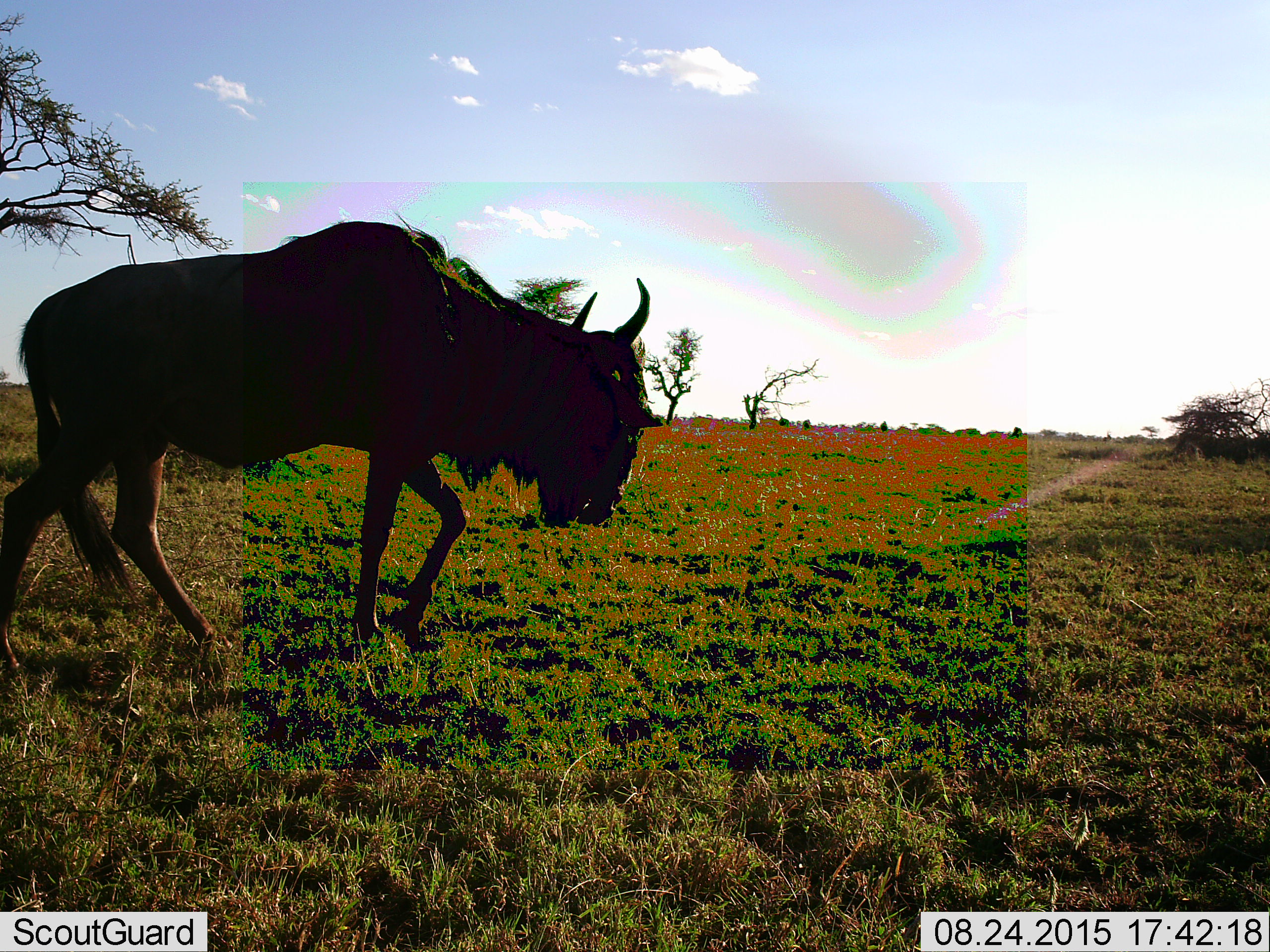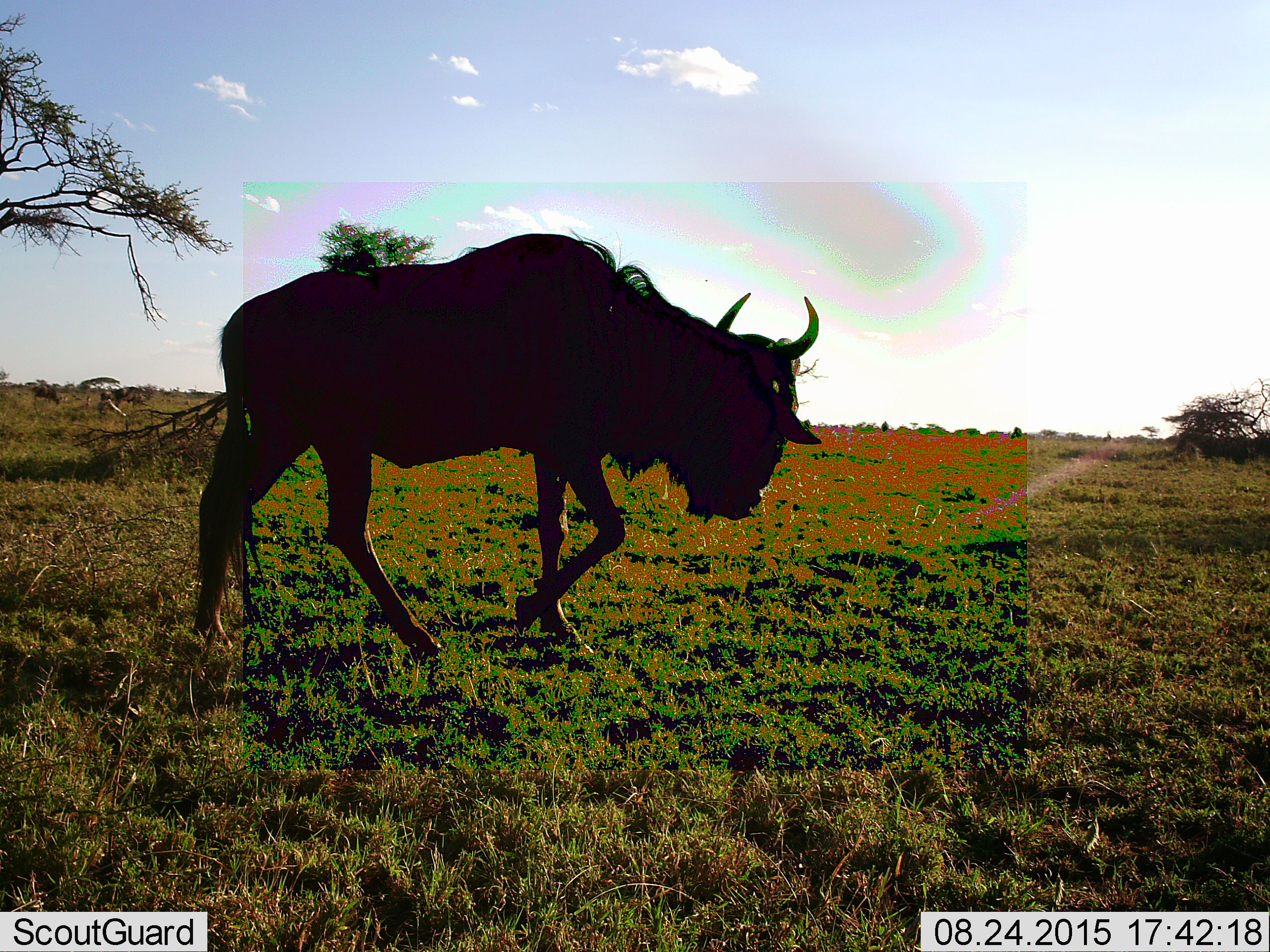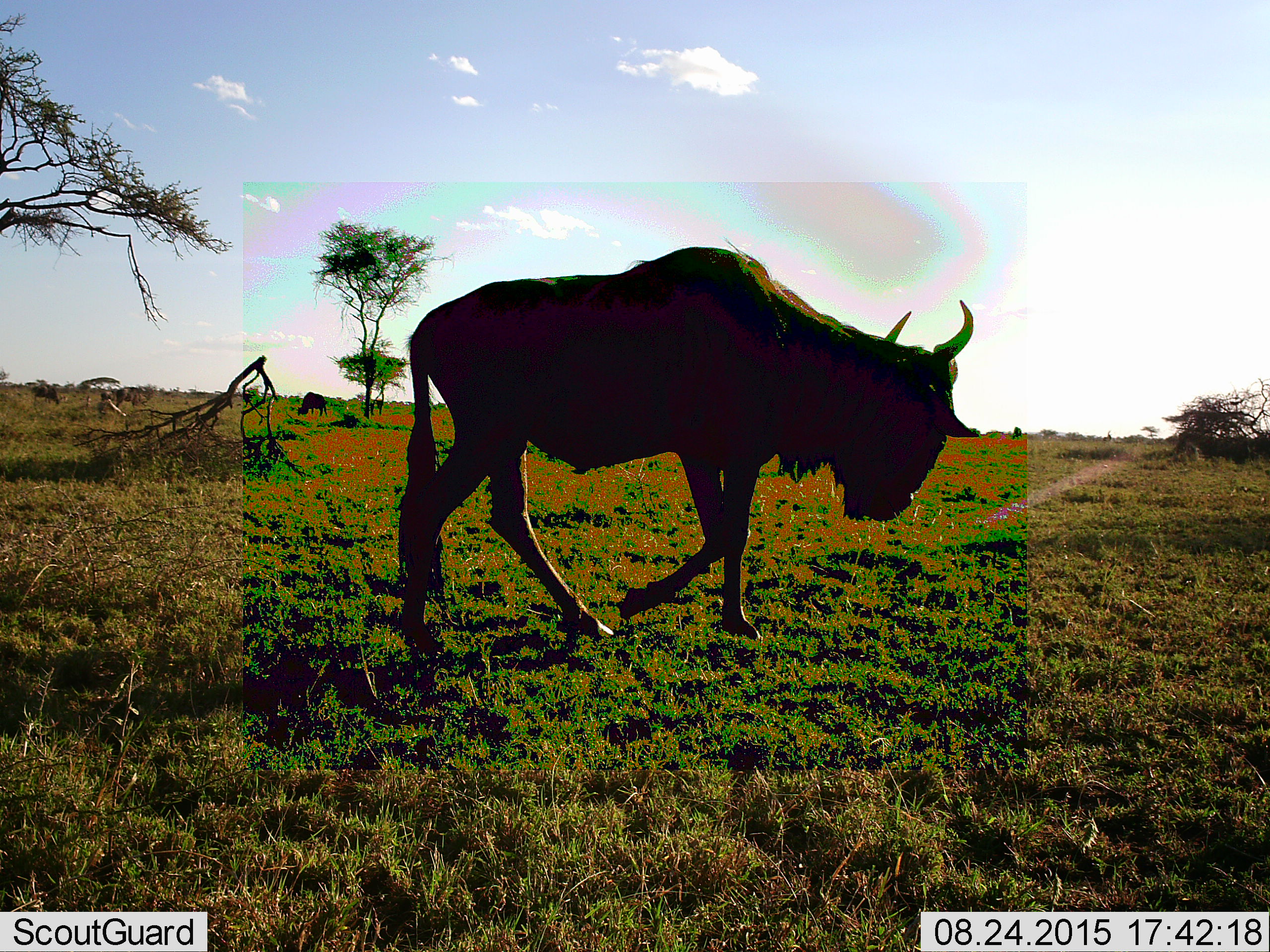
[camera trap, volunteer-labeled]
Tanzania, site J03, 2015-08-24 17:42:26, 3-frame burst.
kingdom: Animalia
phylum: Chordata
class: Mammalia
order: Artiodactyla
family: Bovidae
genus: Connochaetes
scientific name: Connochaetes taurinus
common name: blue wildebeest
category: wildebeest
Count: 4.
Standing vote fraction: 30%.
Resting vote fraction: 10%.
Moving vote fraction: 90%.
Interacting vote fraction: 0%.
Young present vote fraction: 0%.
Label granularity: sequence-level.